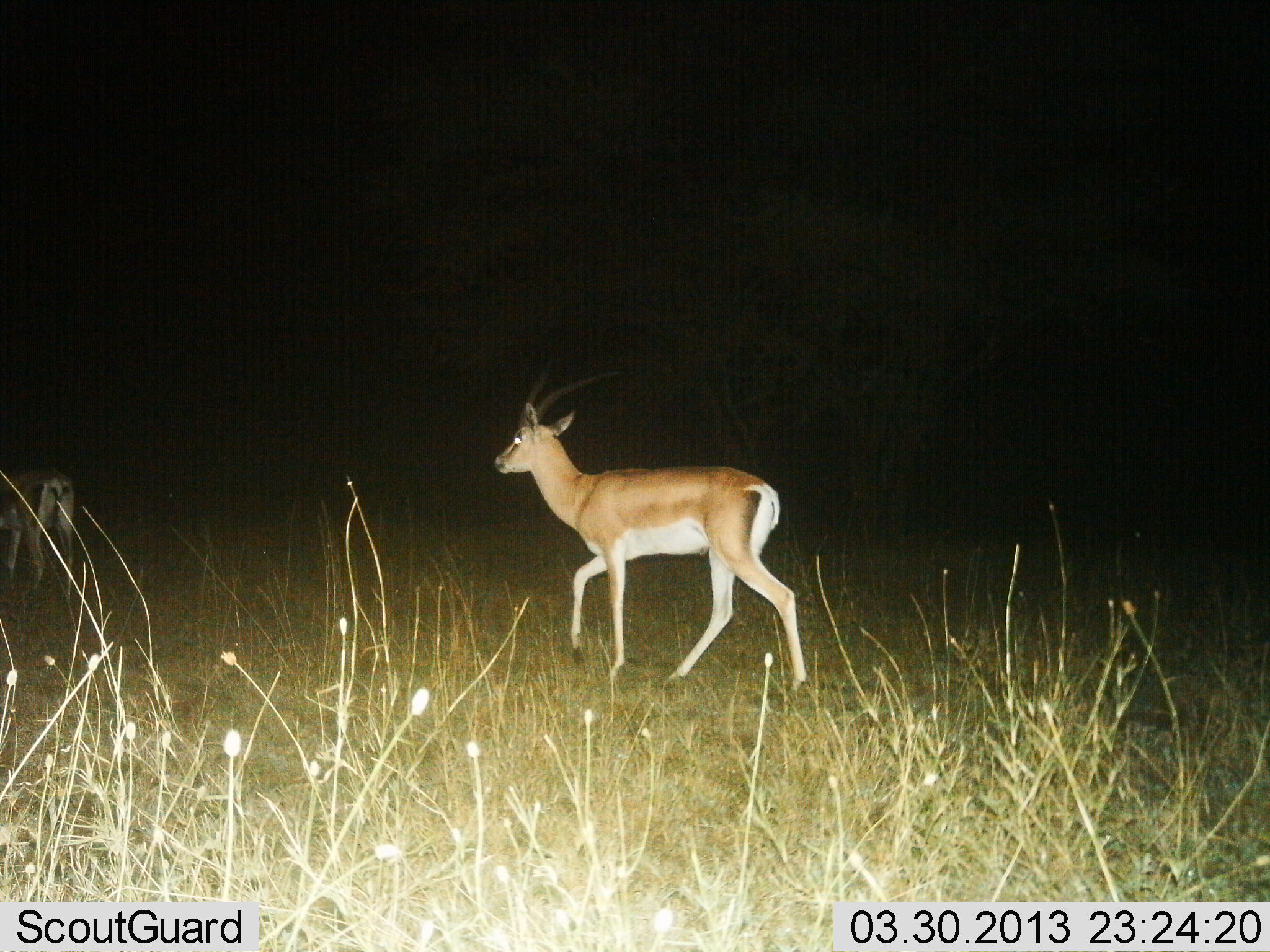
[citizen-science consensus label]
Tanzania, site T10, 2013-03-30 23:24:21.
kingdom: Animalia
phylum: Chordata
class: Mammalia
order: Artiodactyla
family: Bovidae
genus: Nanger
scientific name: Nanger granti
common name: grant's gazelle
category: gazellegrants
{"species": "gazellegrants (grant's gazelle) (Nanger granti)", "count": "1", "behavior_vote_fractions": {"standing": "19%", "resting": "0%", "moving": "95%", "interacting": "0%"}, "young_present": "0%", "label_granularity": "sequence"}